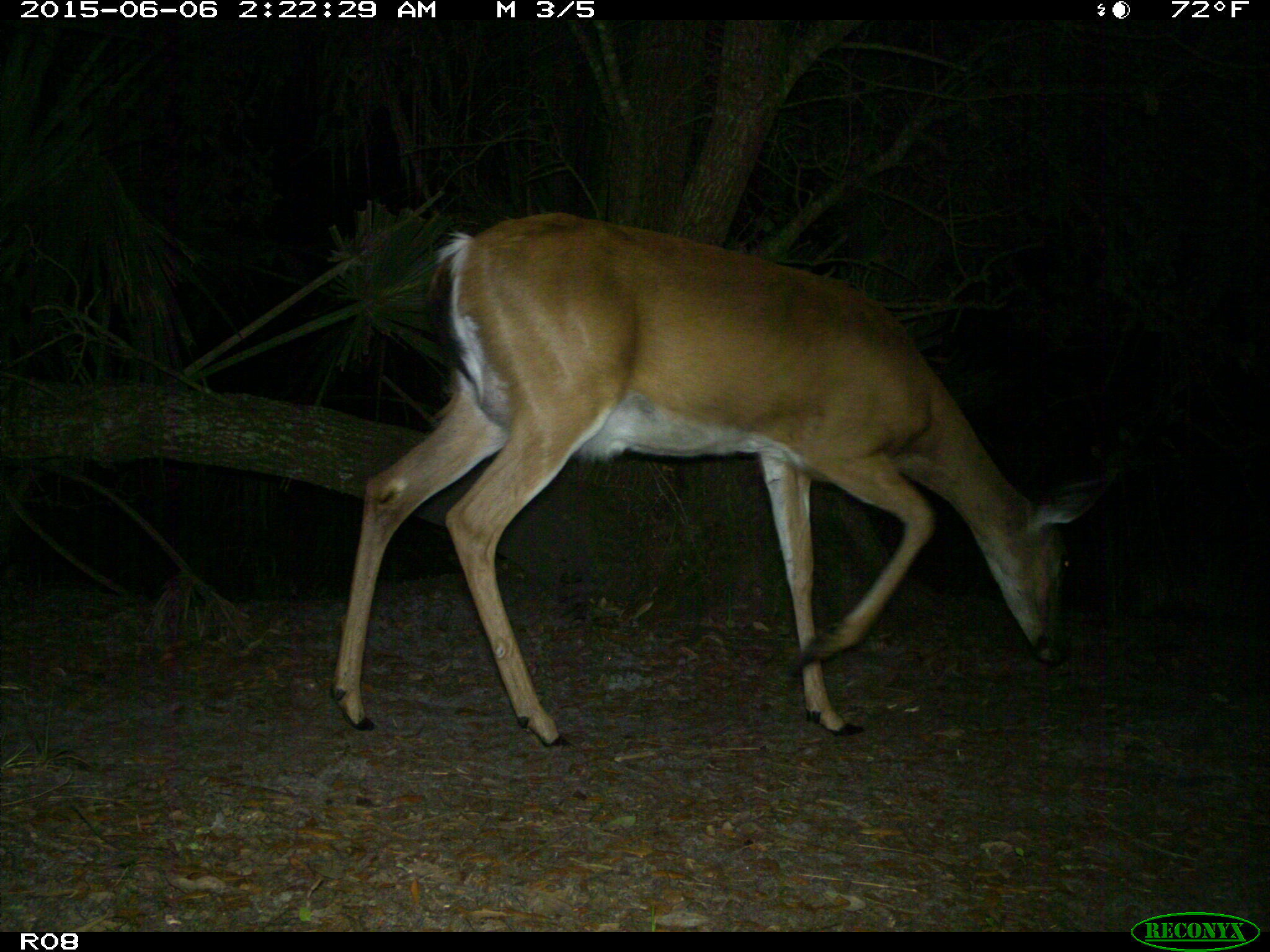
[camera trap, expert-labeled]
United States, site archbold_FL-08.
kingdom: Animalia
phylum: Chordata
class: Mammalia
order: Artiodactyla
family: Cervidae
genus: Odocoileus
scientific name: Odocoileus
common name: deer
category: unidentified deer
Unidentified deer (deer) (Odocoileus).